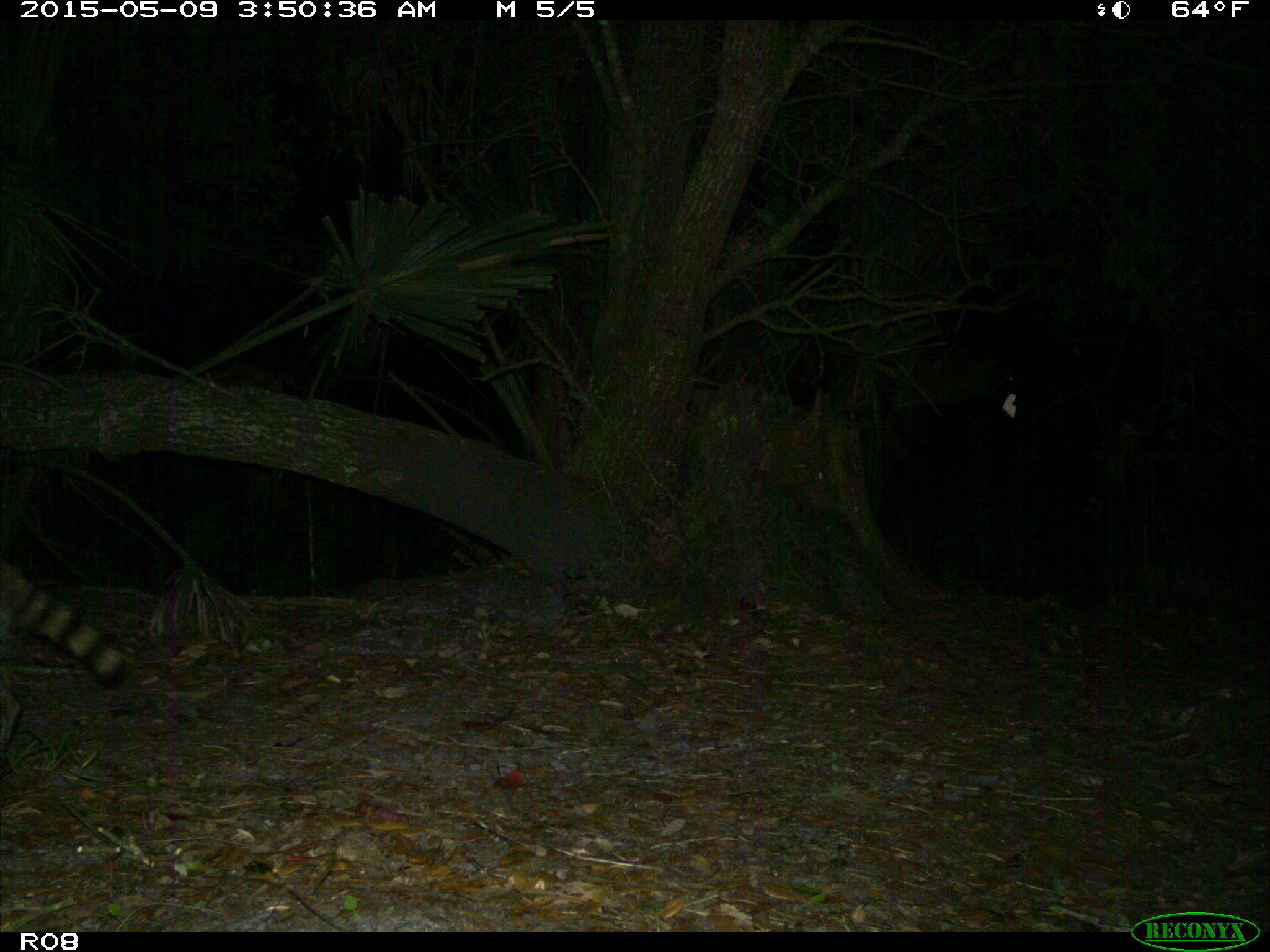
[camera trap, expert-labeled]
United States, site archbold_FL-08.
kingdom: Animalia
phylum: Chordata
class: Mammalia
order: Carnivora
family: Procyonidae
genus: Procyon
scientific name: Procyon lotor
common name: common raccoon